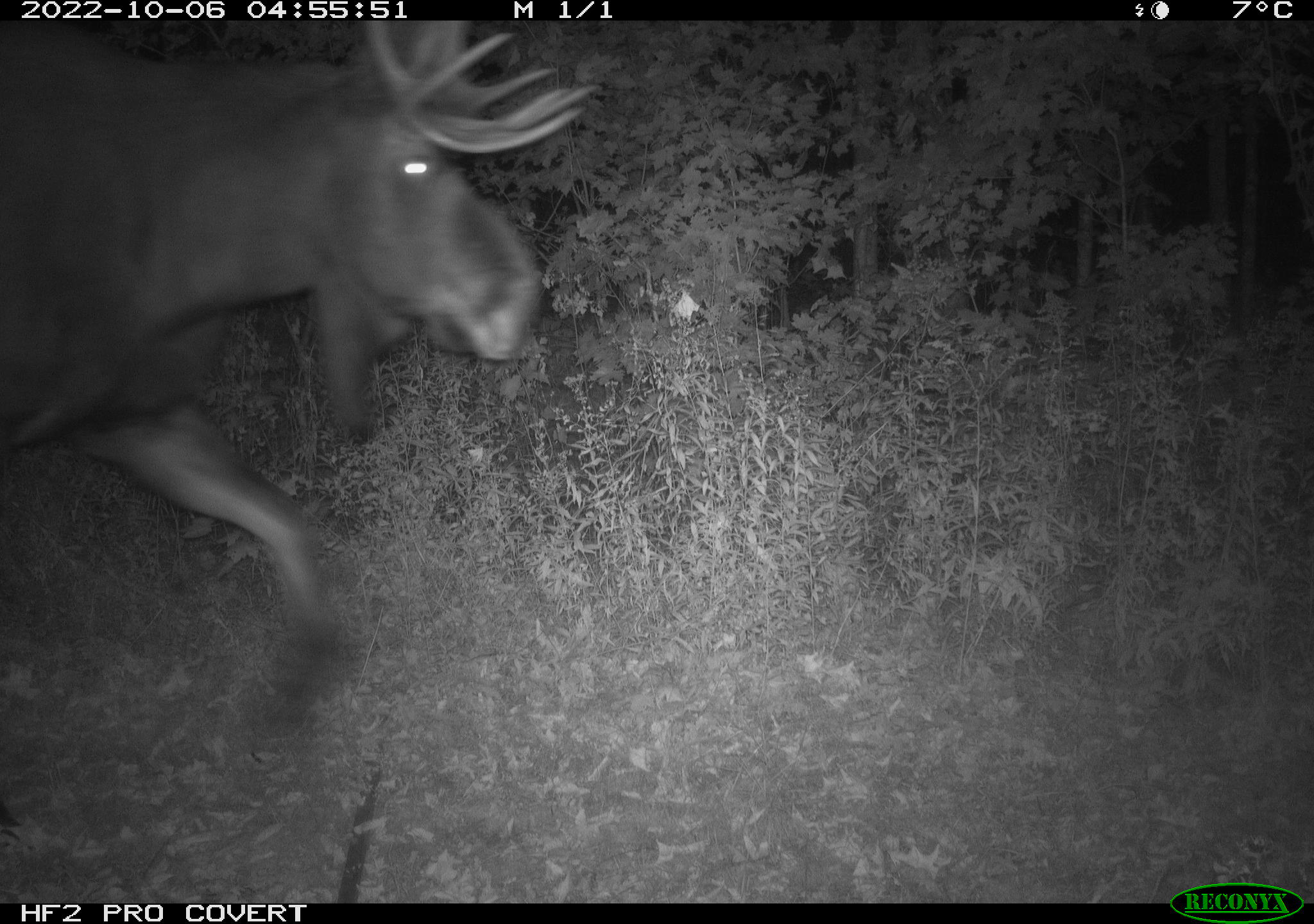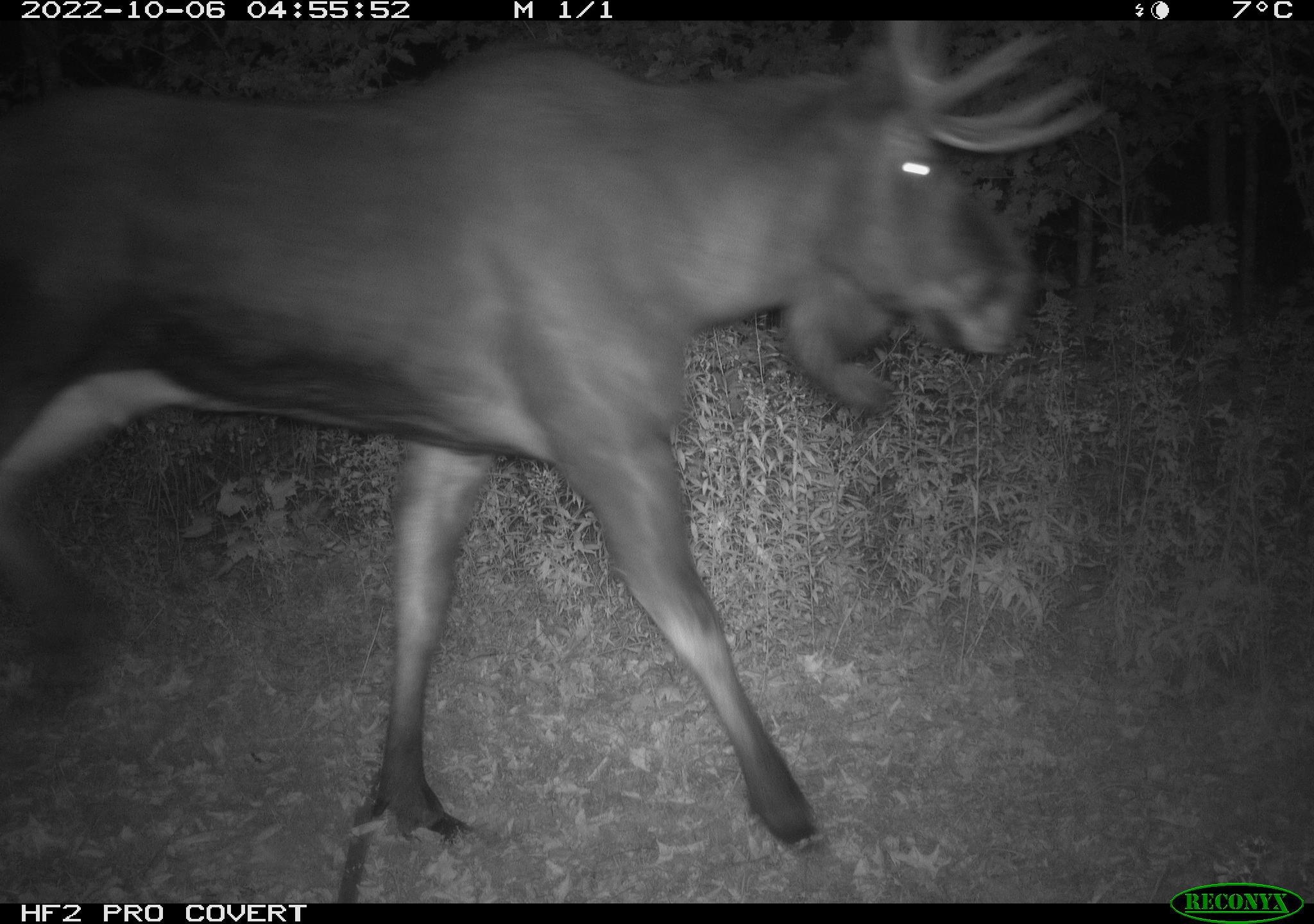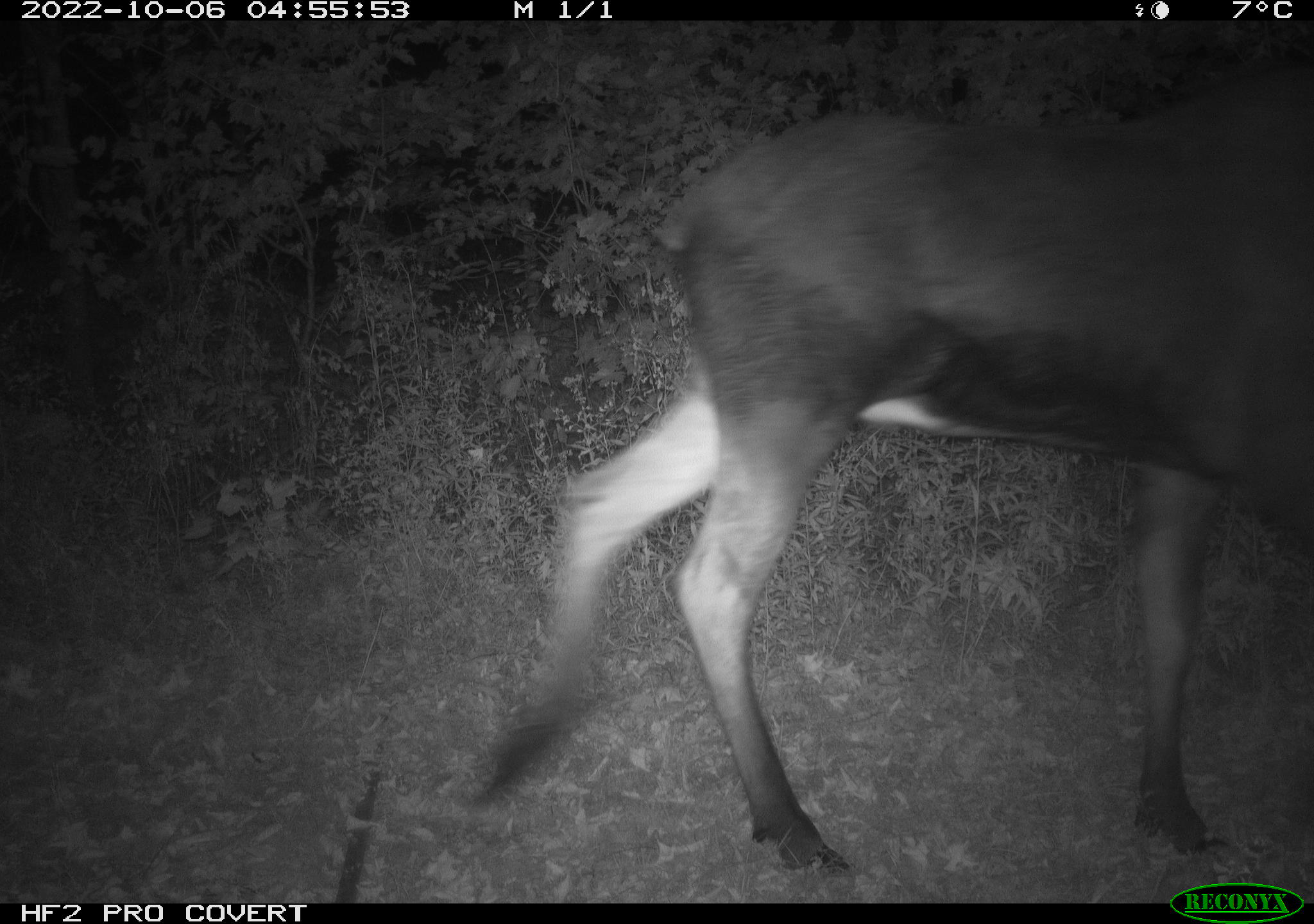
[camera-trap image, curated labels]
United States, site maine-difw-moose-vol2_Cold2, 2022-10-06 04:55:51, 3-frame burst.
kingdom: Animalia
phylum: Chordata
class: Mammalia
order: Artiodactyla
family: Cervidae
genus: Alces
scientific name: Alces alces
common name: moose